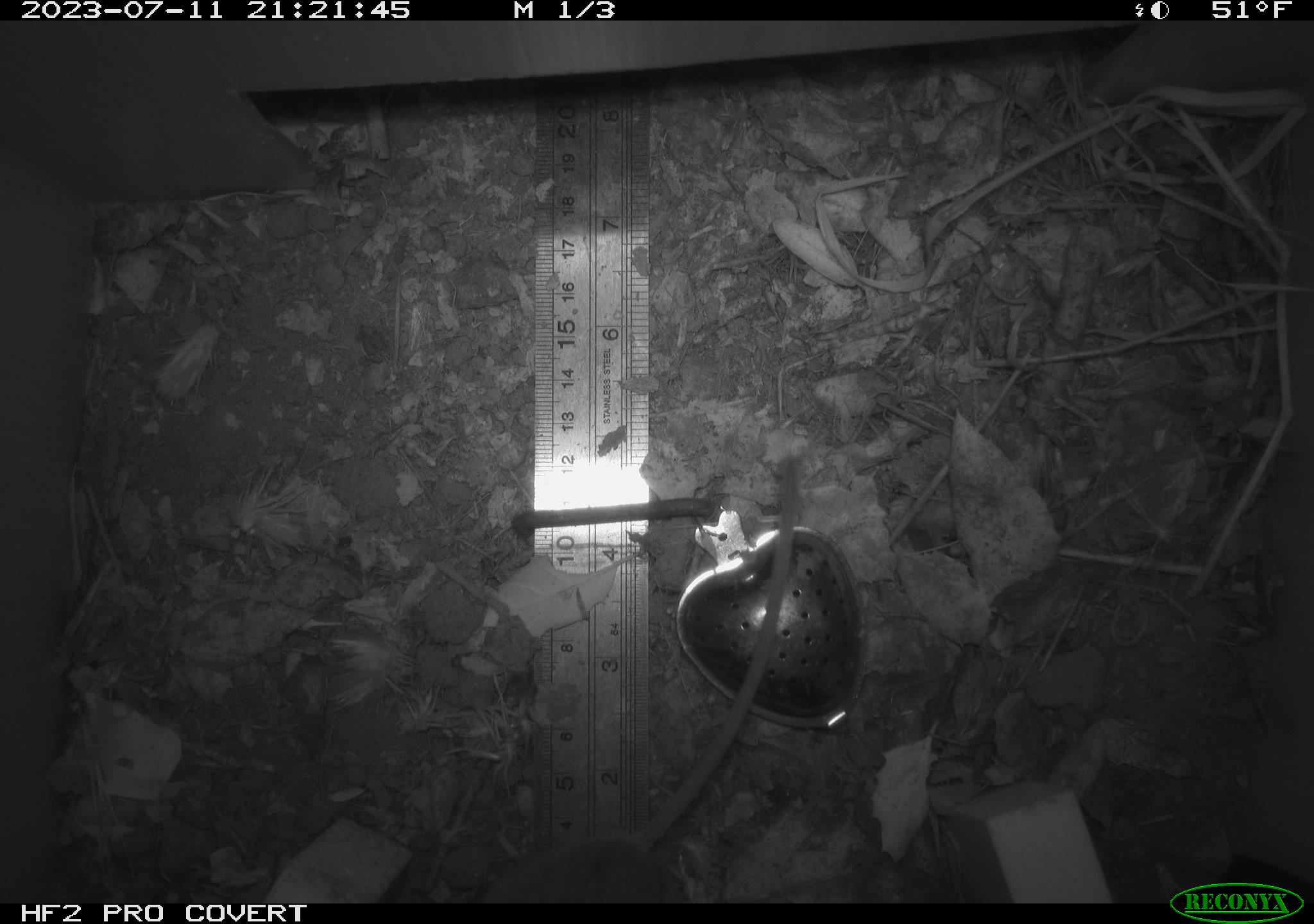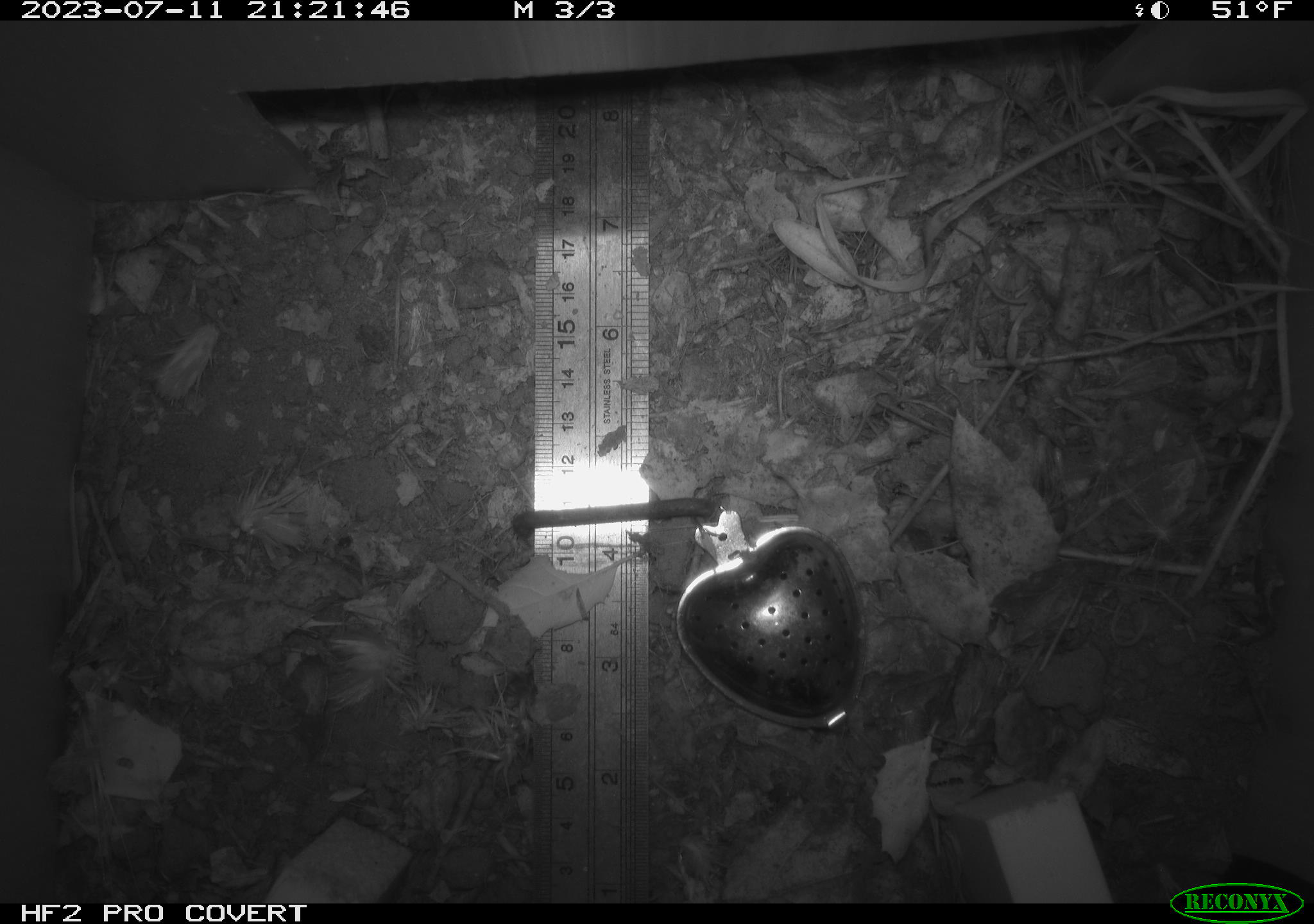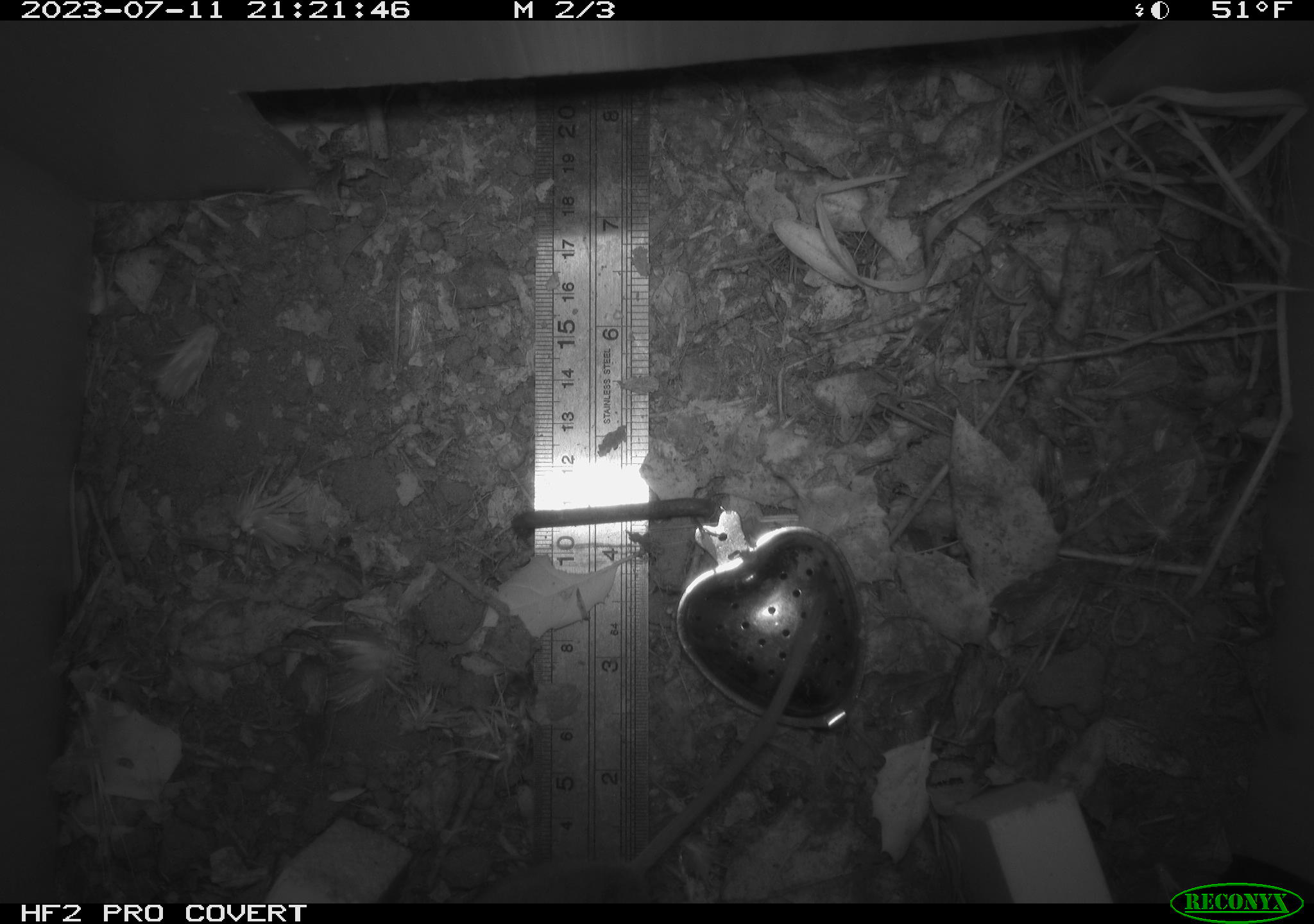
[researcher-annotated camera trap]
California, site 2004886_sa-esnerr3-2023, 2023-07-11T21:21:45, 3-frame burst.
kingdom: Animalia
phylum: Chordata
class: Mammalia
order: Rodentia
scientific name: Rodentia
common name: mouse species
Mouse species (Rodentia).